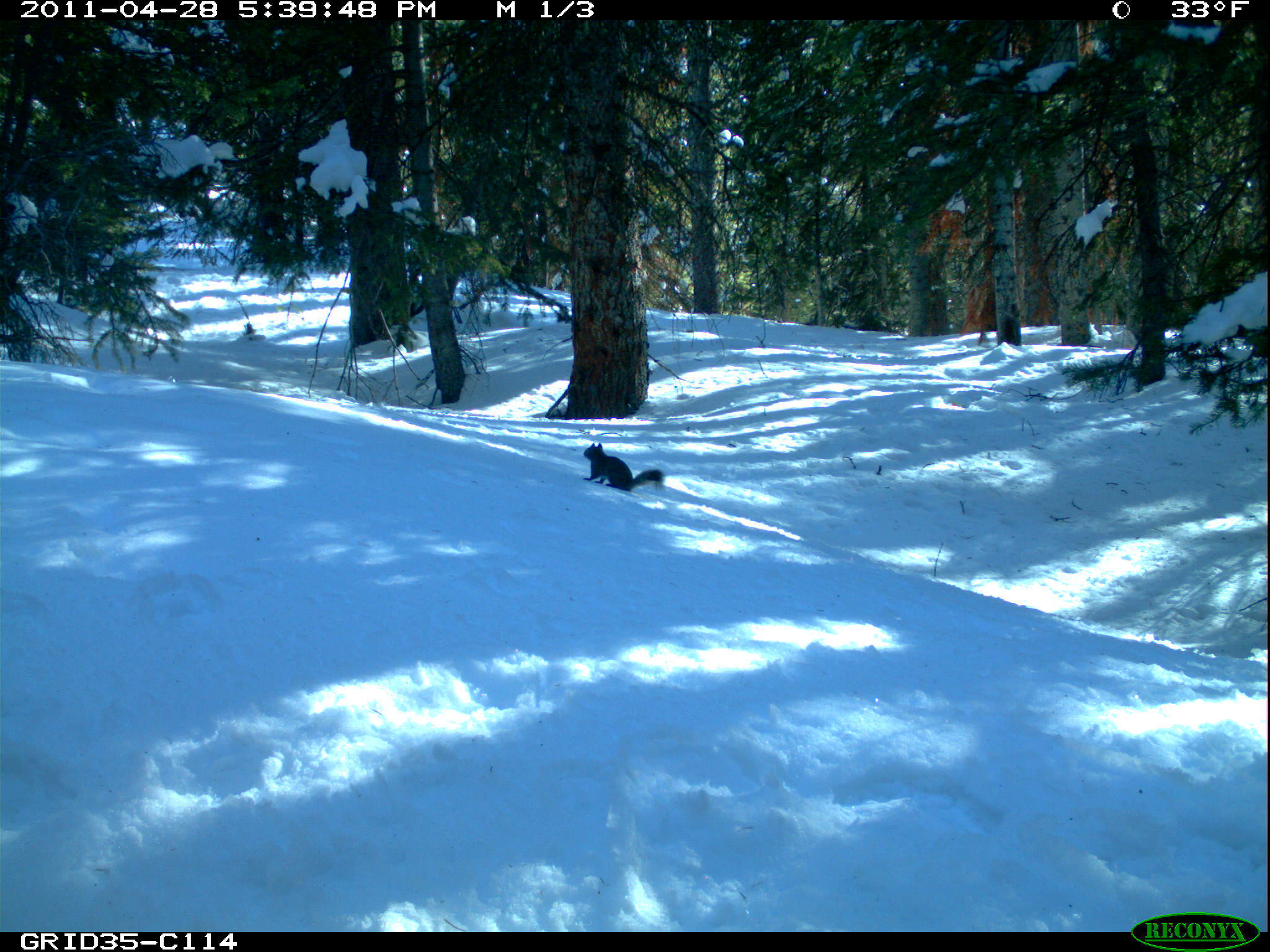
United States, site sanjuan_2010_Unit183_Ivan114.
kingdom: Animalia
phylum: Chordata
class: Mammalia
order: Rodentia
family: Sciuridae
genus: Tamiasciurus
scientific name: Tamiasciurus hudsonicus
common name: american red squirrel